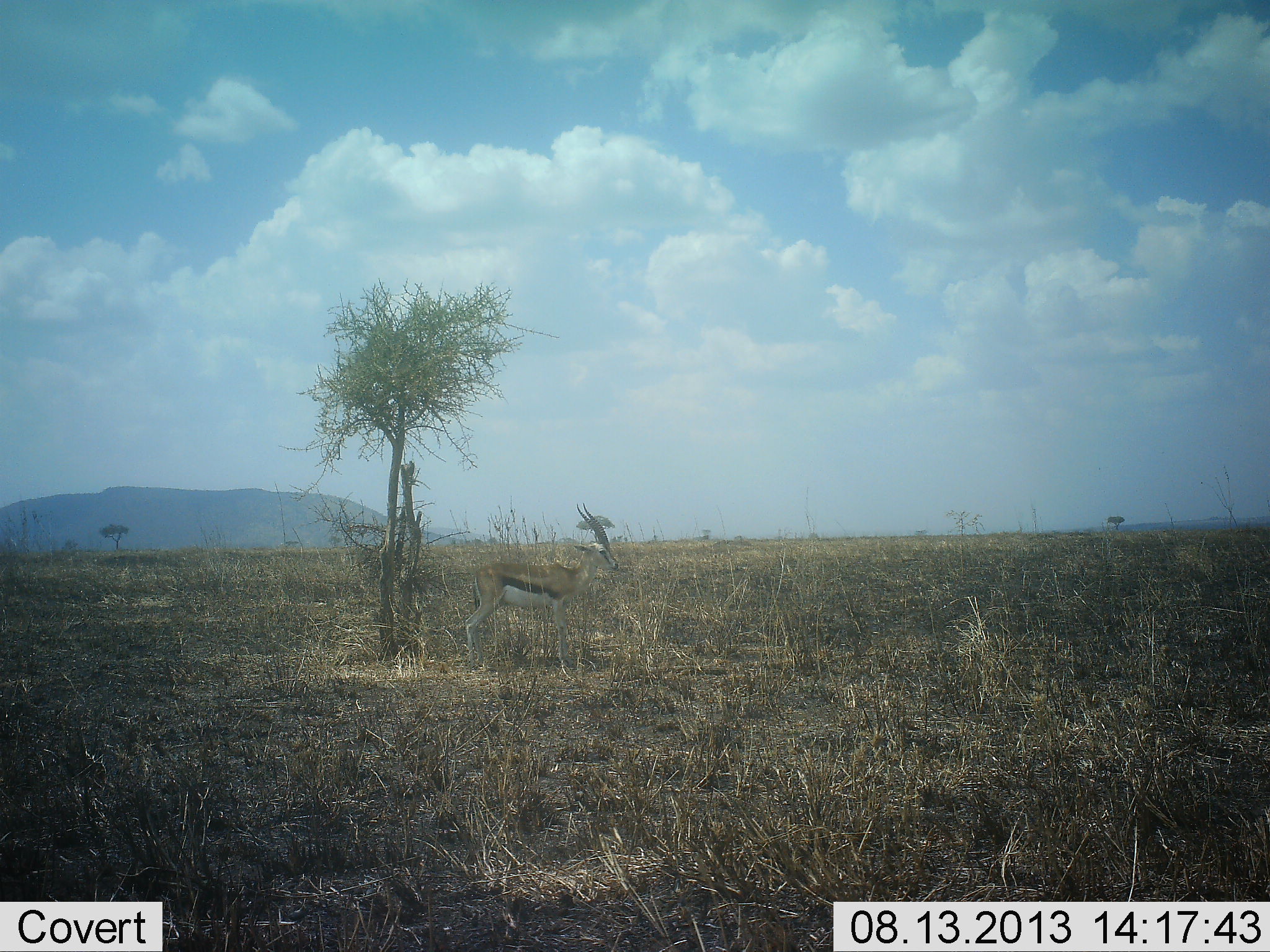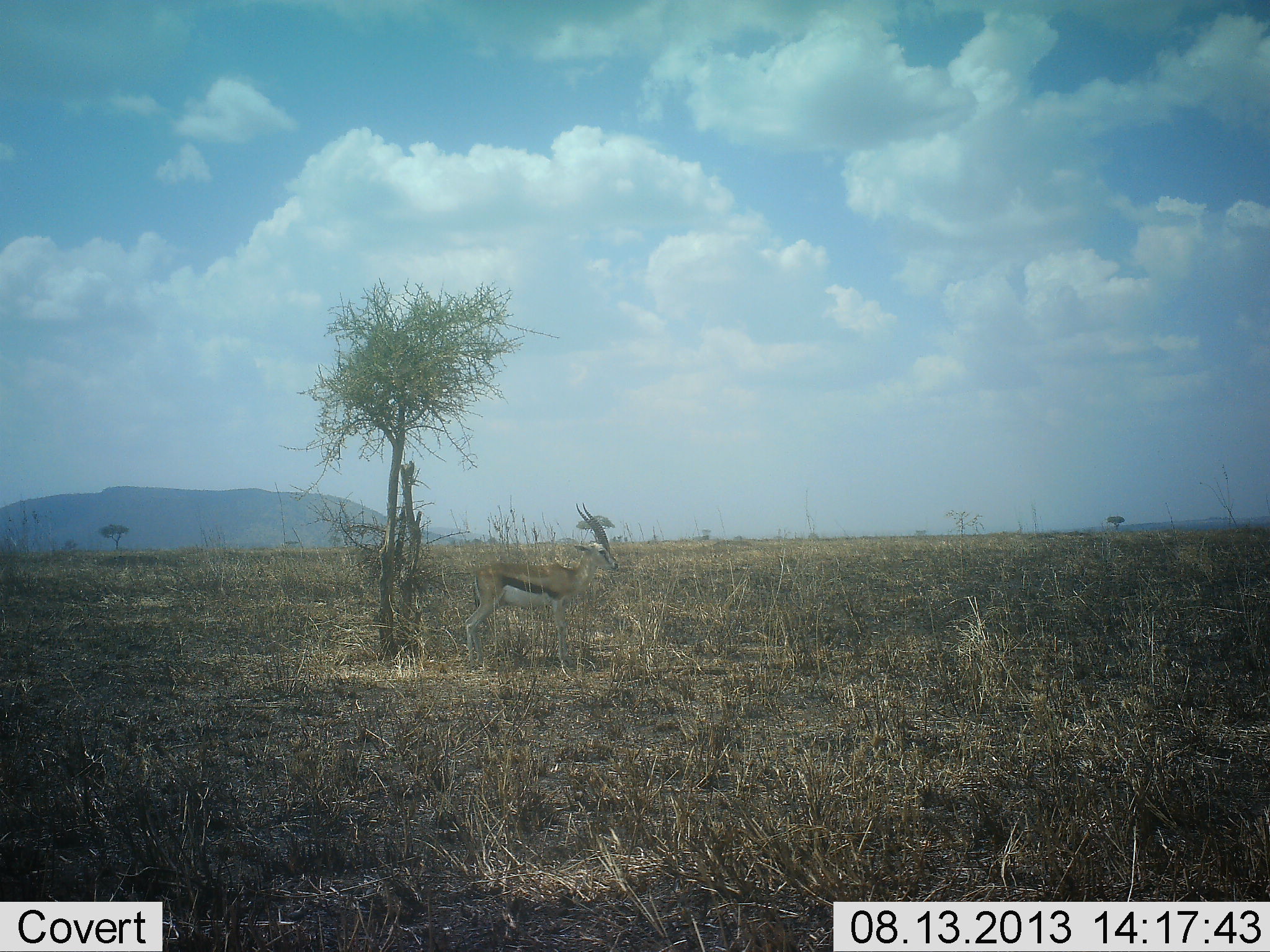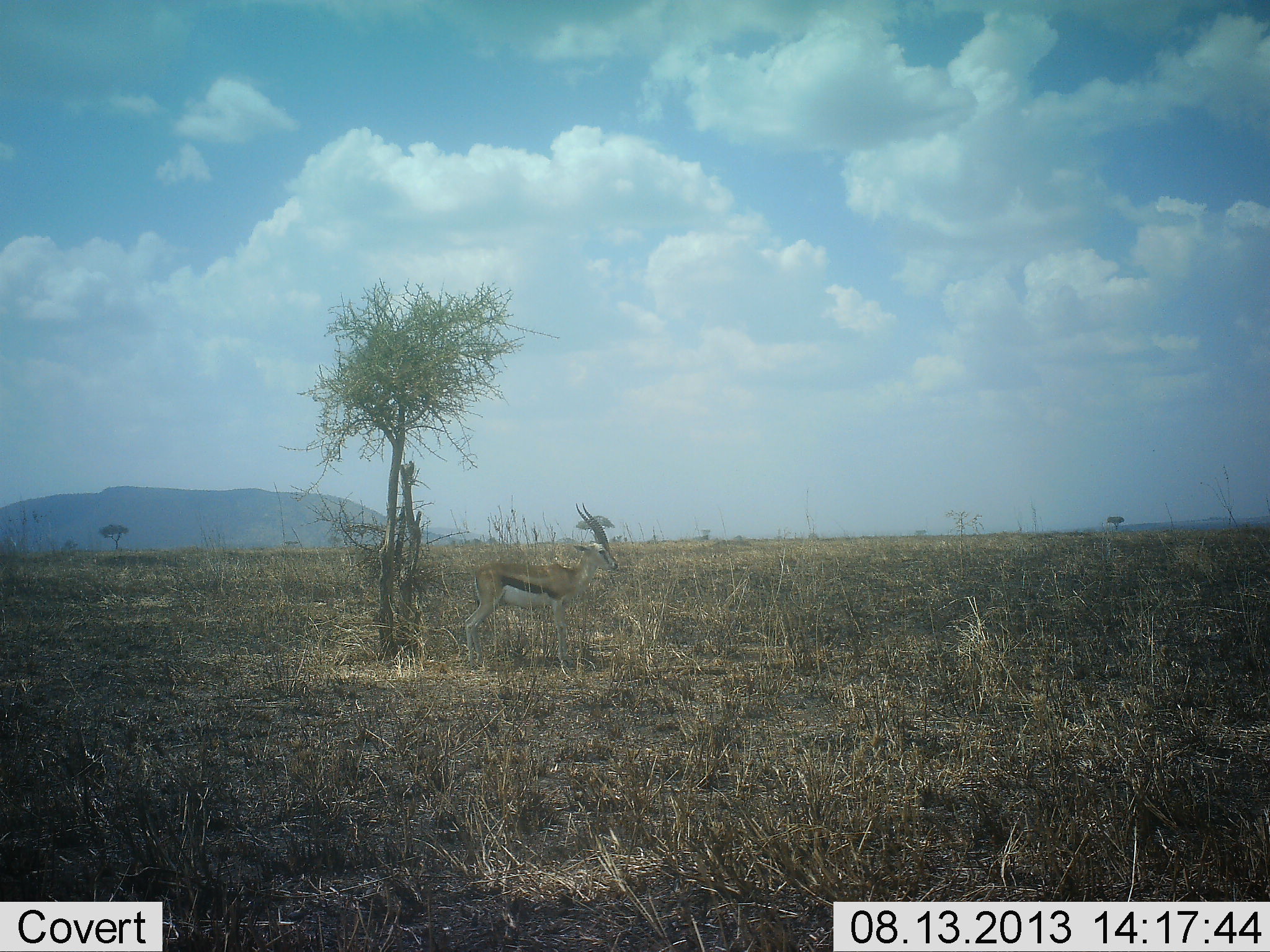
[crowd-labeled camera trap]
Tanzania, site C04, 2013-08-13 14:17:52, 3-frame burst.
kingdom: Animalia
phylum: Chordata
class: Mammalia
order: Artiodactyla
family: Bovidae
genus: Eudorcas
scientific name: Eudorcas thomsonii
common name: thomson's gazelle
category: gazellethomsons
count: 1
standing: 100%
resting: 0%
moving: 0%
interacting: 0%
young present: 0%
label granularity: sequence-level